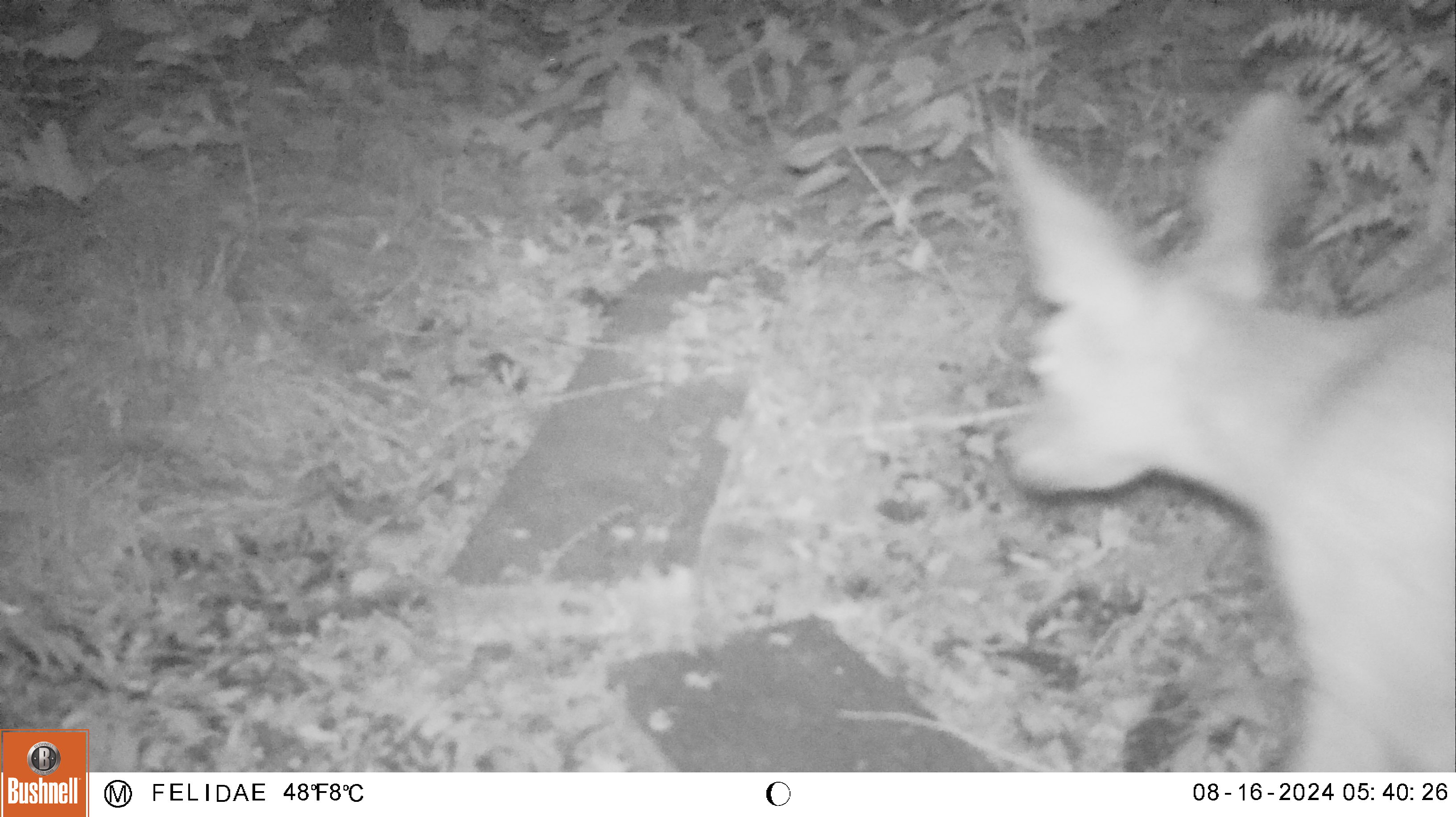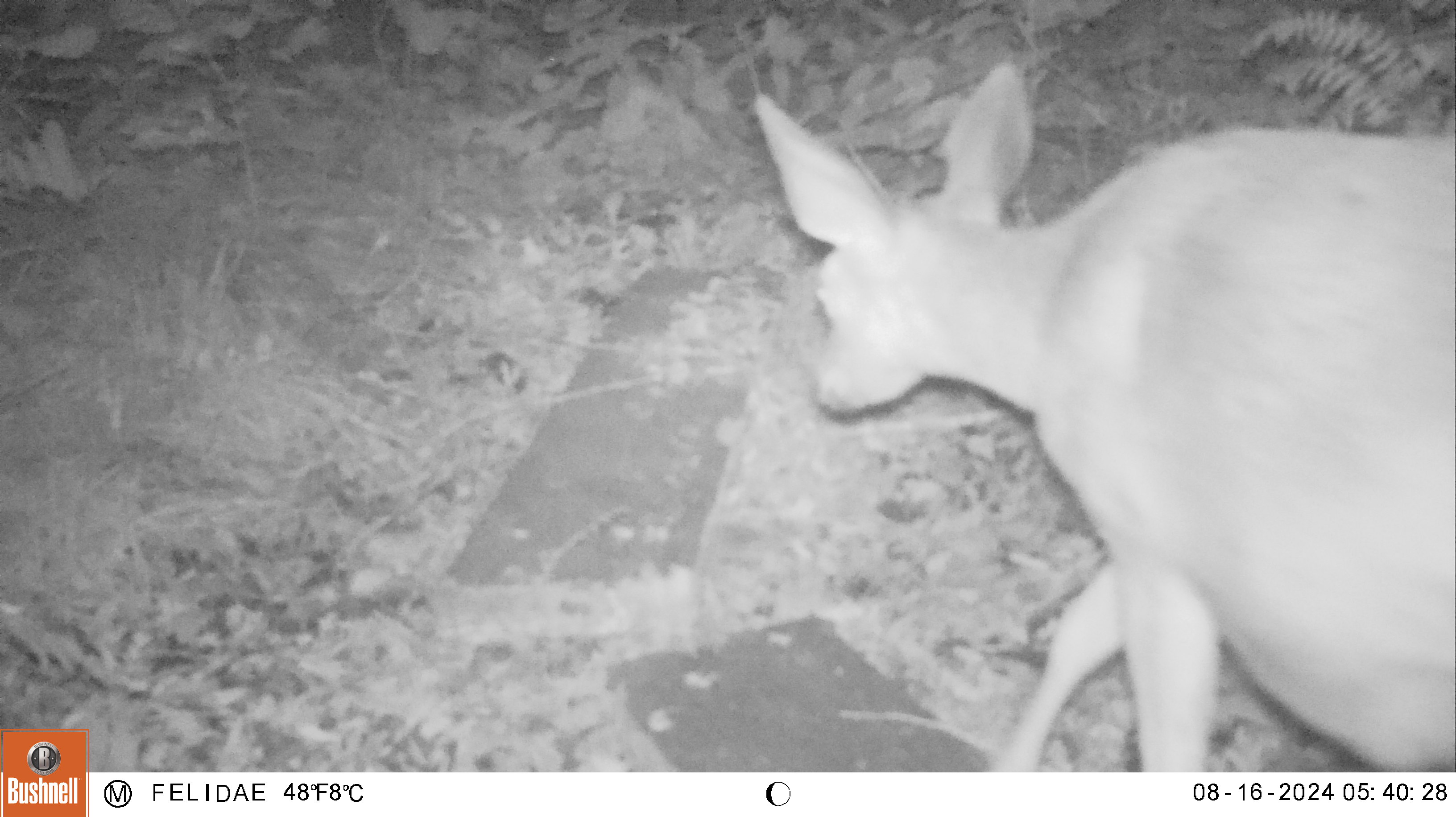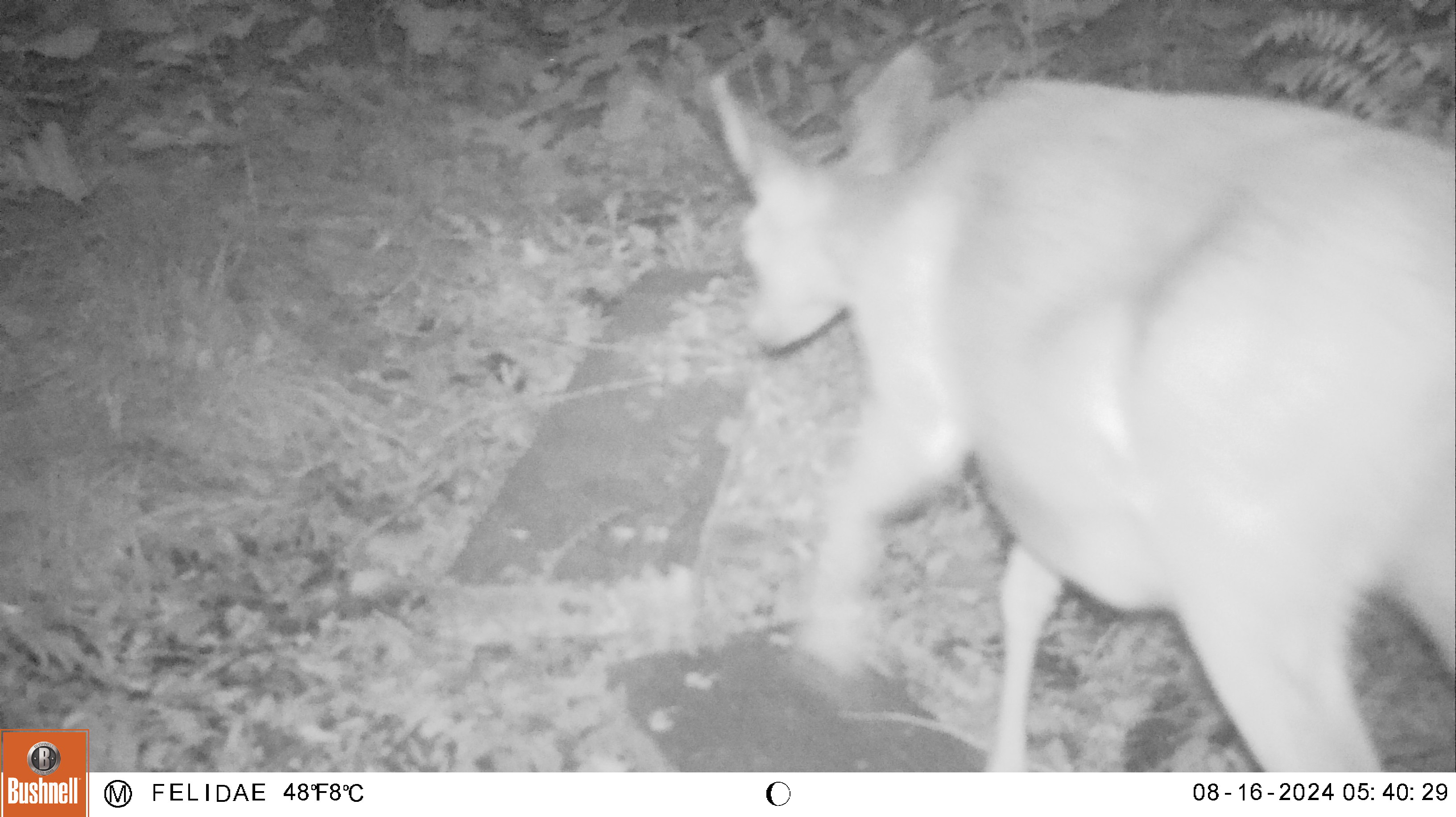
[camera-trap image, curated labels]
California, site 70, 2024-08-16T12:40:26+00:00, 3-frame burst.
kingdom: Animalia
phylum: Chordata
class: Mammalia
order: Artiodactyla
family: Cervidae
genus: Odocoileus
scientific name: Odocoileus hemionus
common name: mule deer